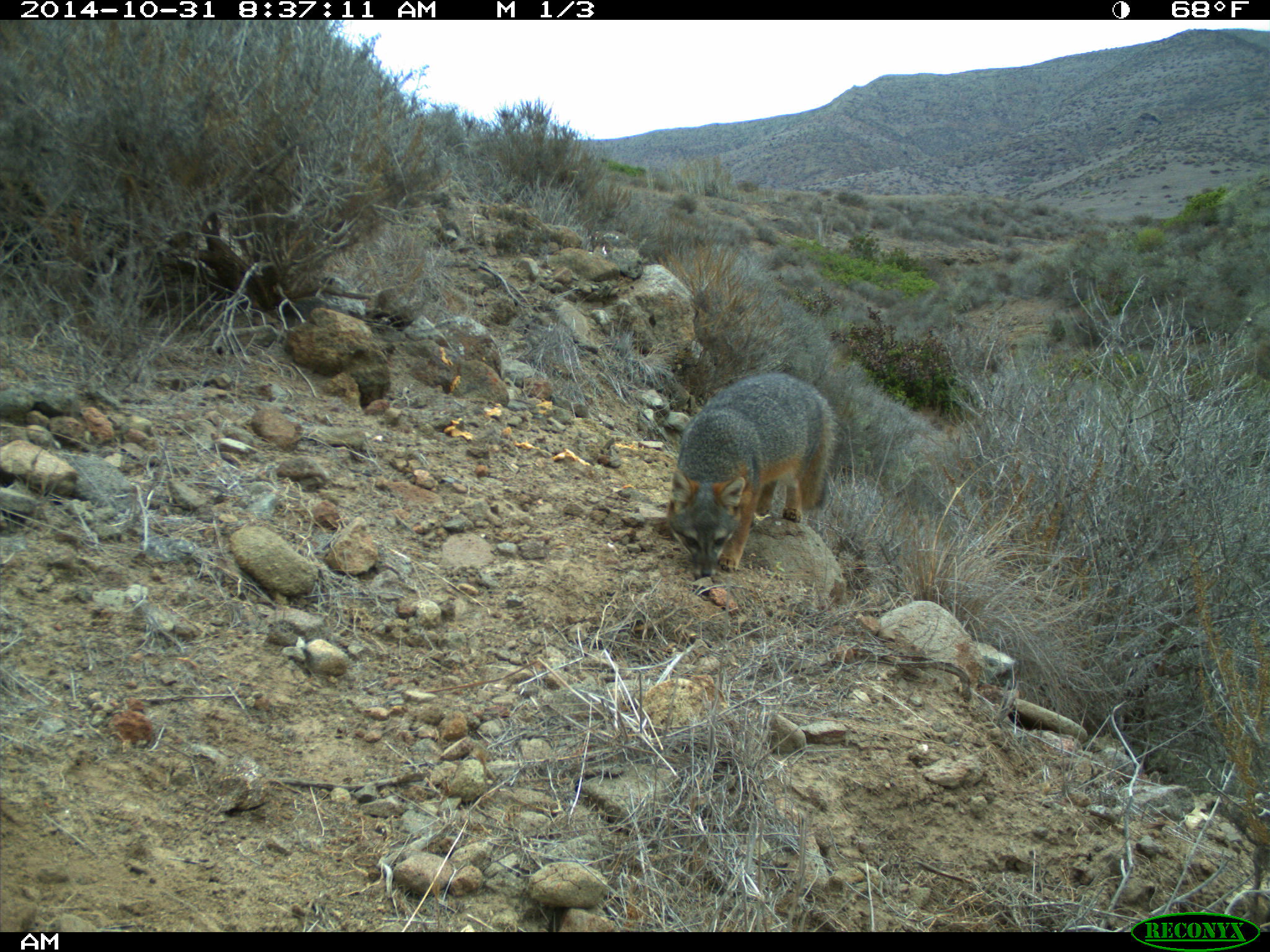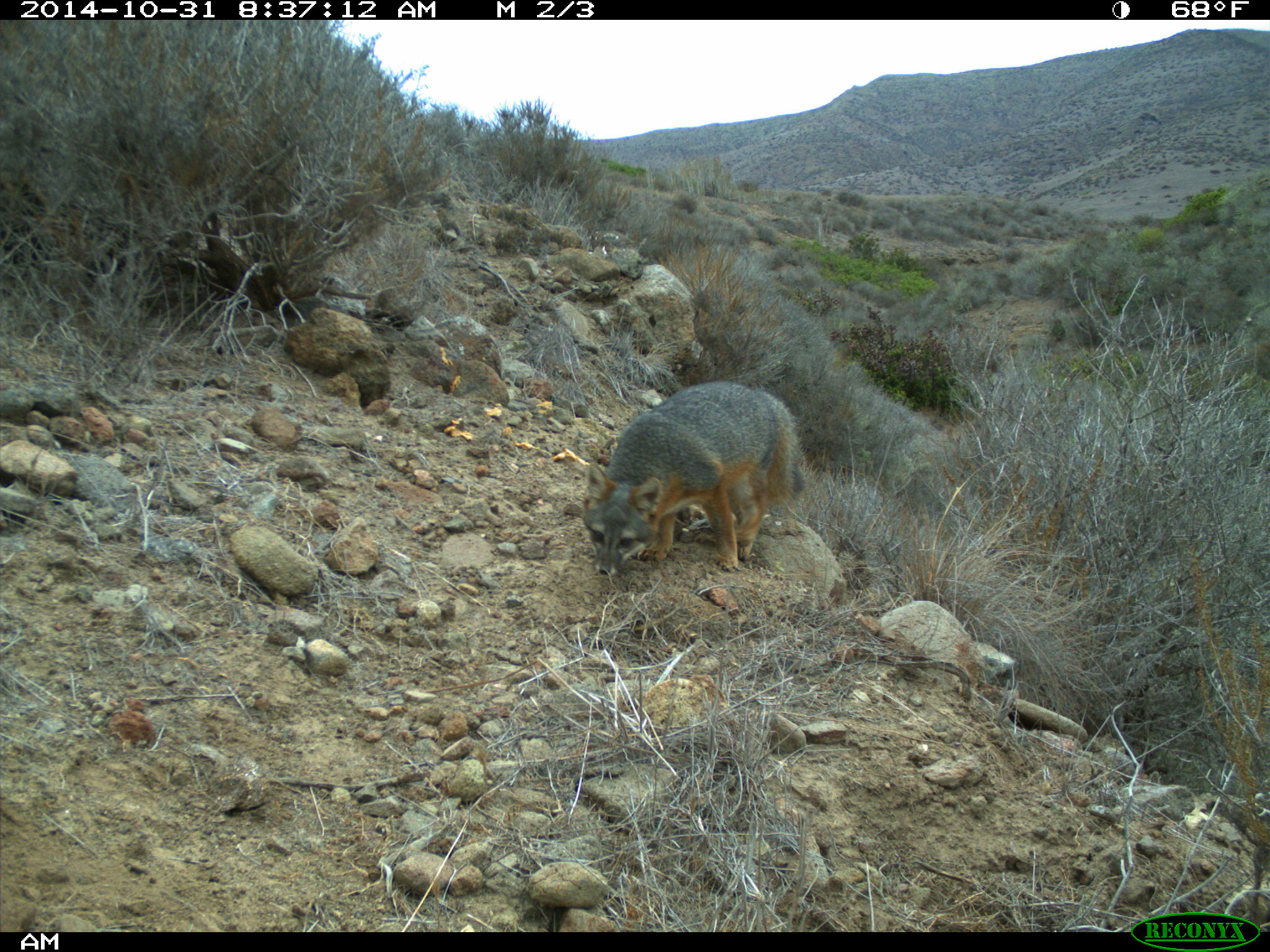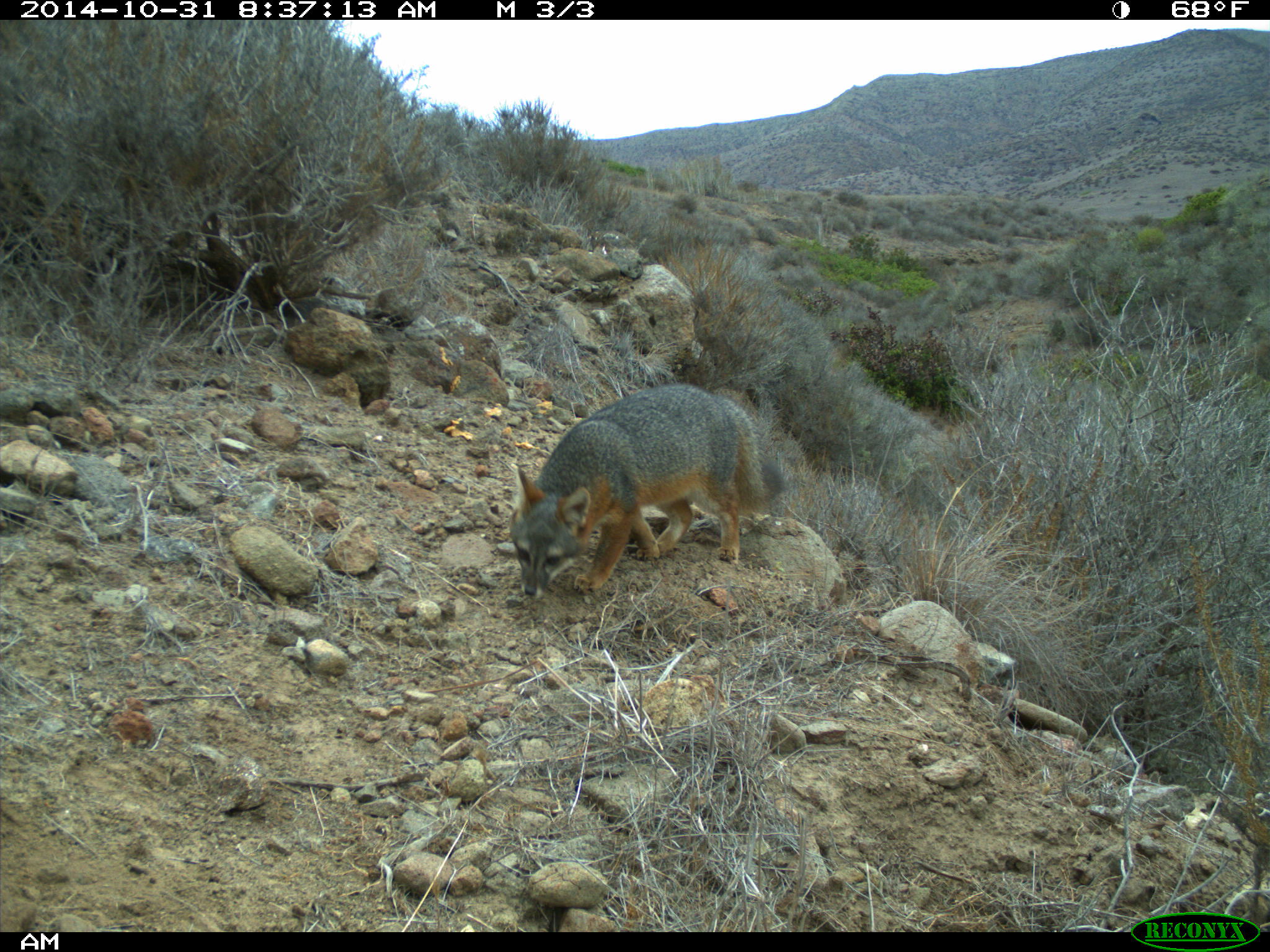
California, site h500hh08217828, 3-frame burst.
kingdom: Animalia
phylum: Chordata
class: Mammalia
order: Carnivora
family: Canidae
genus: Urocyon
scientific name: Urocyon littoralis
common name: island fox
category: fox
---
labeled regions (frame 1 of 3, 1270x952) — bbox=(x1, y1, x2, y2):
fox: bbox=(667, 372, 838, 577)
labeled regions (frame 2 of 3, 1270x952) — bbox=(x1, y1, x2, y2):
fox: bbox=(582, 381, 806, 578)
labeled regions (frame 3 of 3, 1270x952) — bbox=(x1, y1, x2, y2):
fox: bbox=(508, 382, 792, 599)